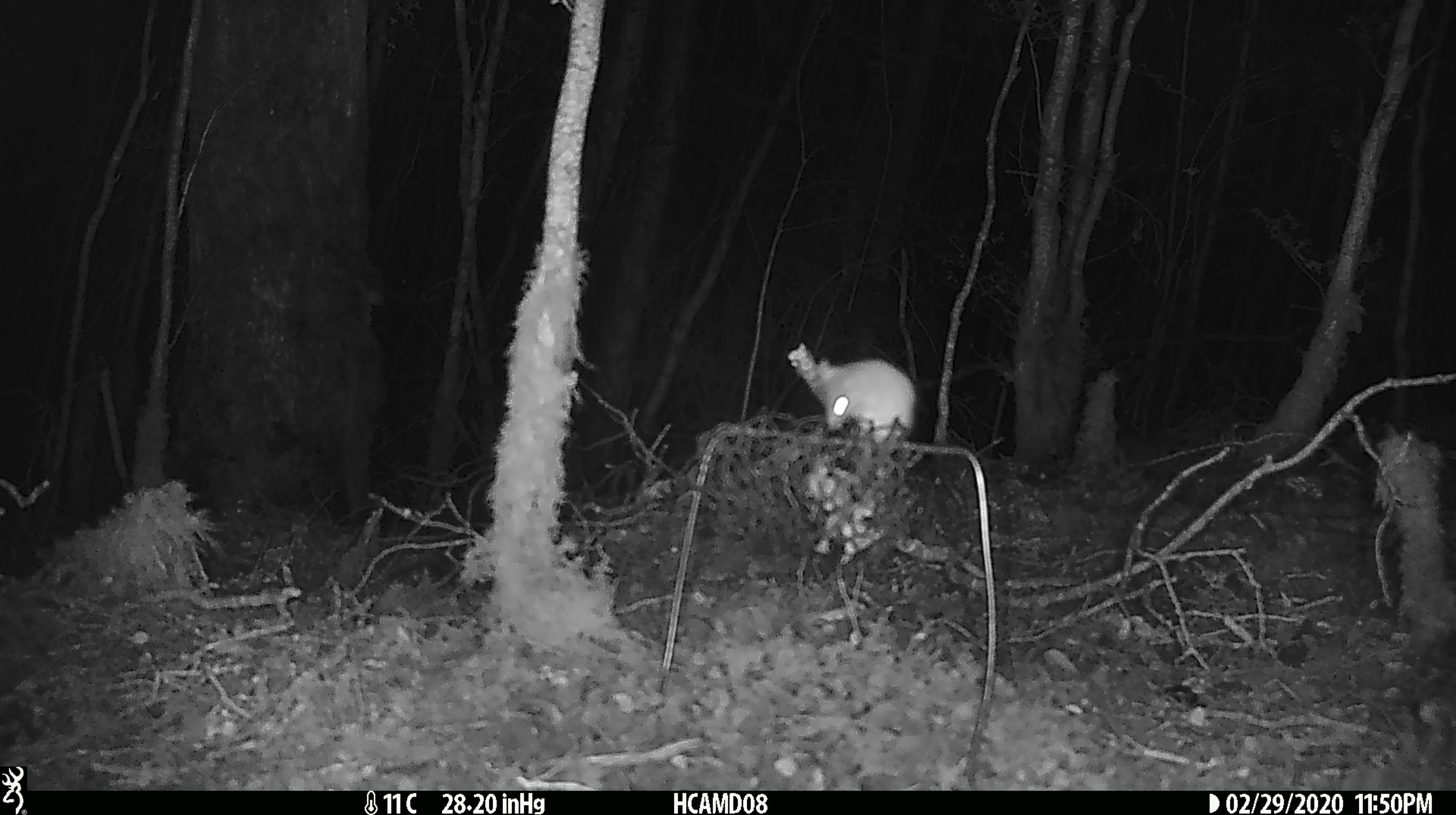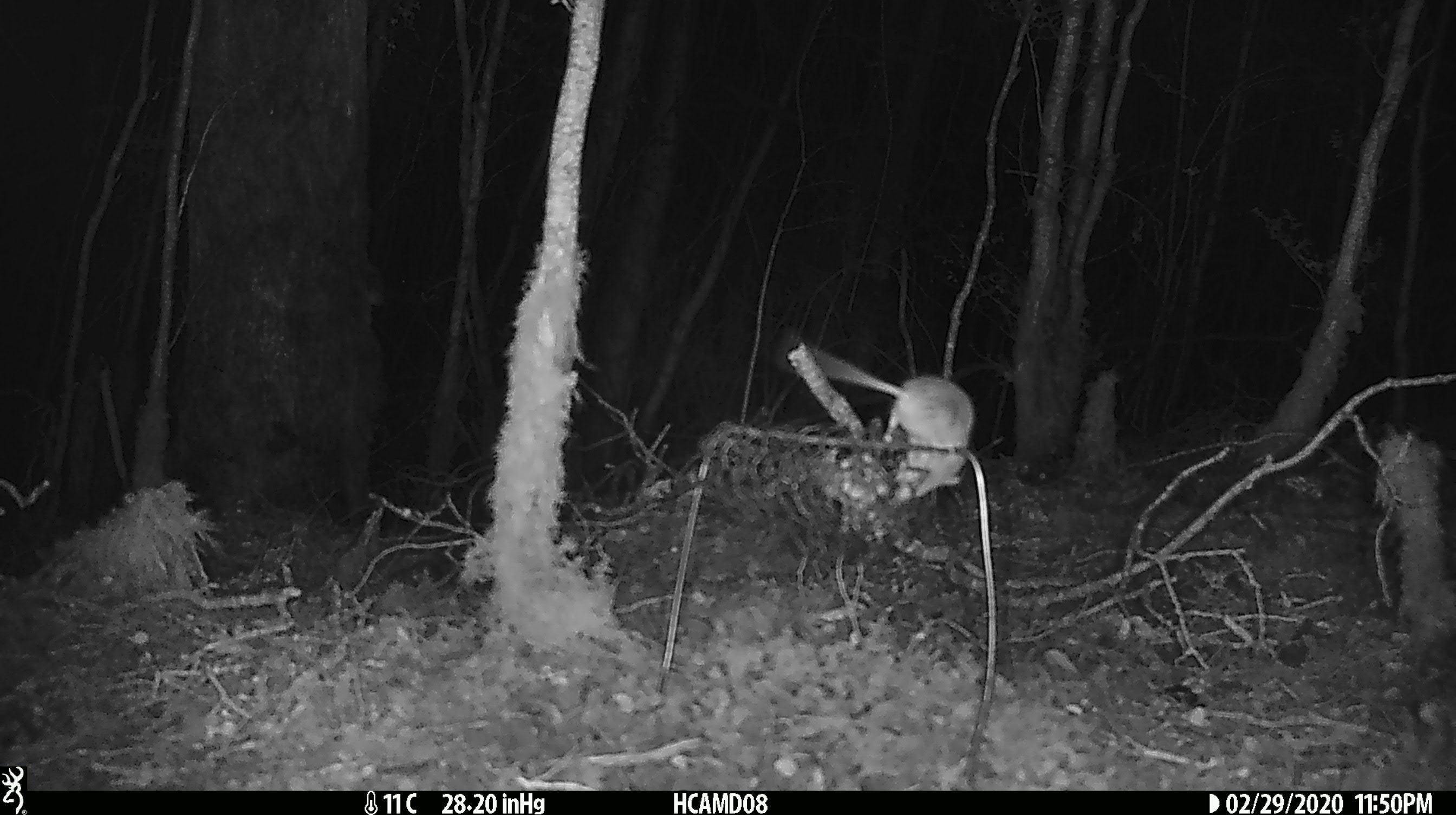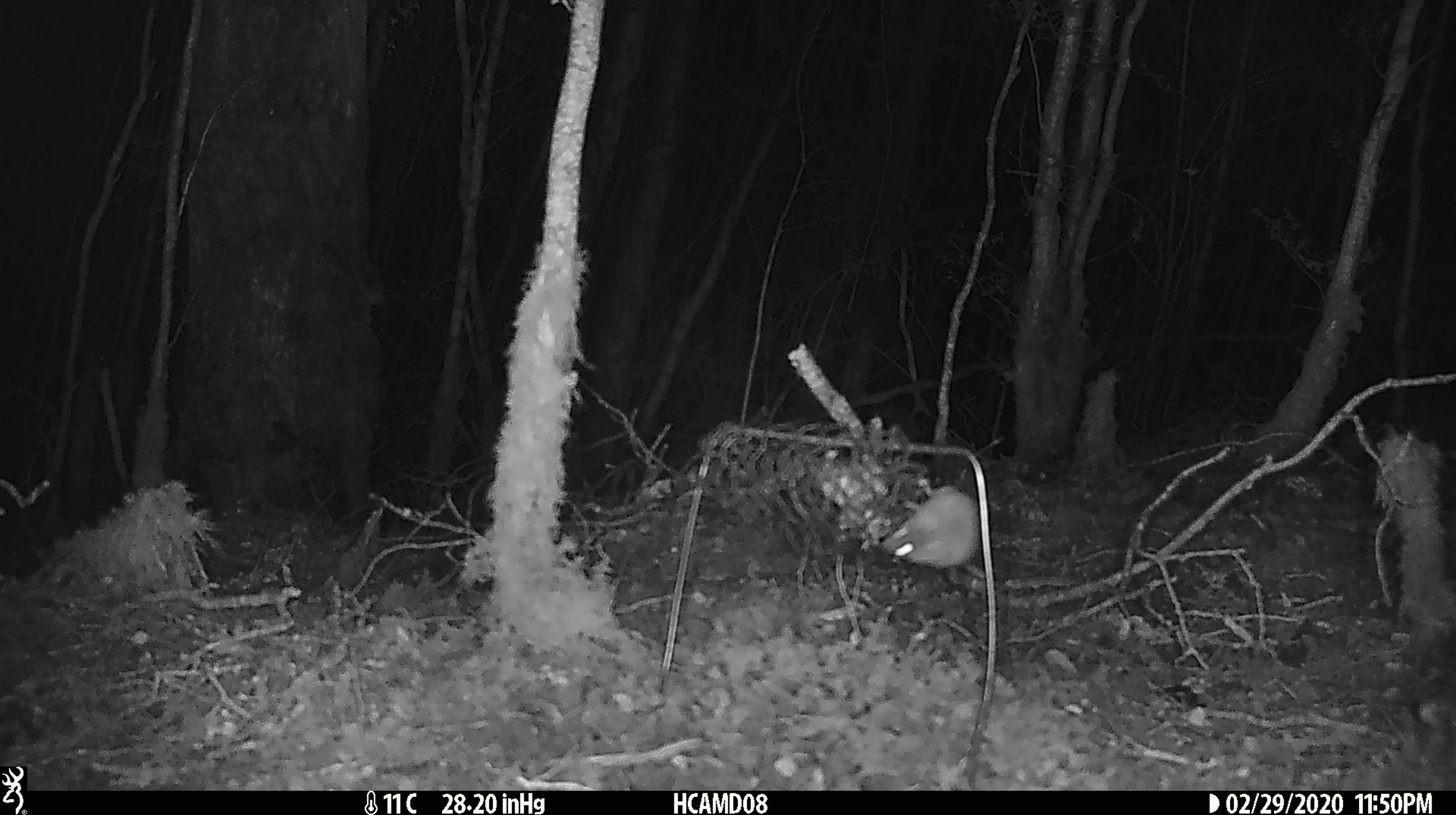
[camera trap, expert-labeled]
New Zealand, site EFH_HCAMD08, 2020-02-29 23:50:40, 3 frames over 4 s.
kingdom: Animalia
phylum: Chordata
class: Mammalia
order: Rodentia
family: Muridae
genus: Mus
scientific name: Mus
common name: mouse